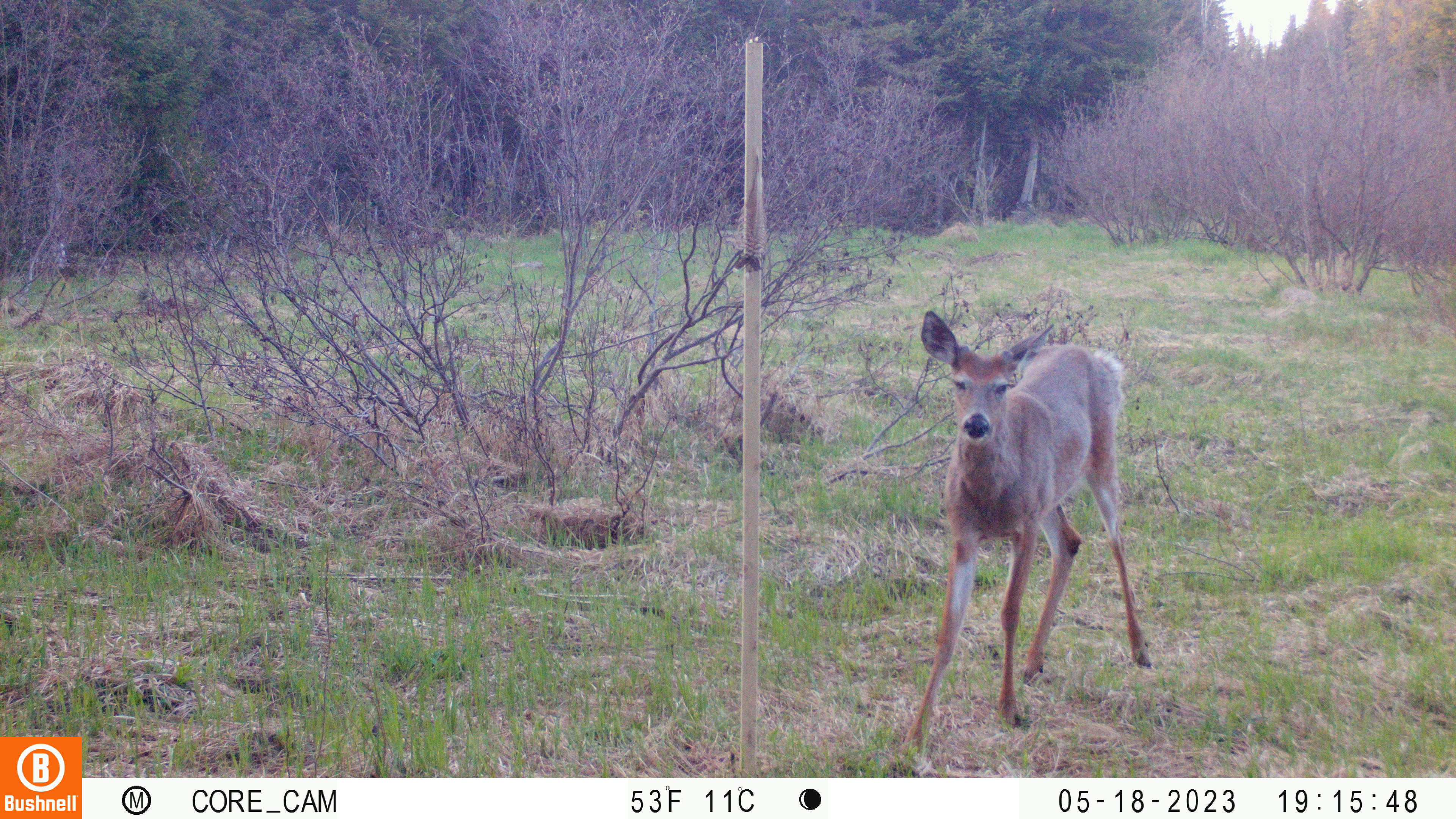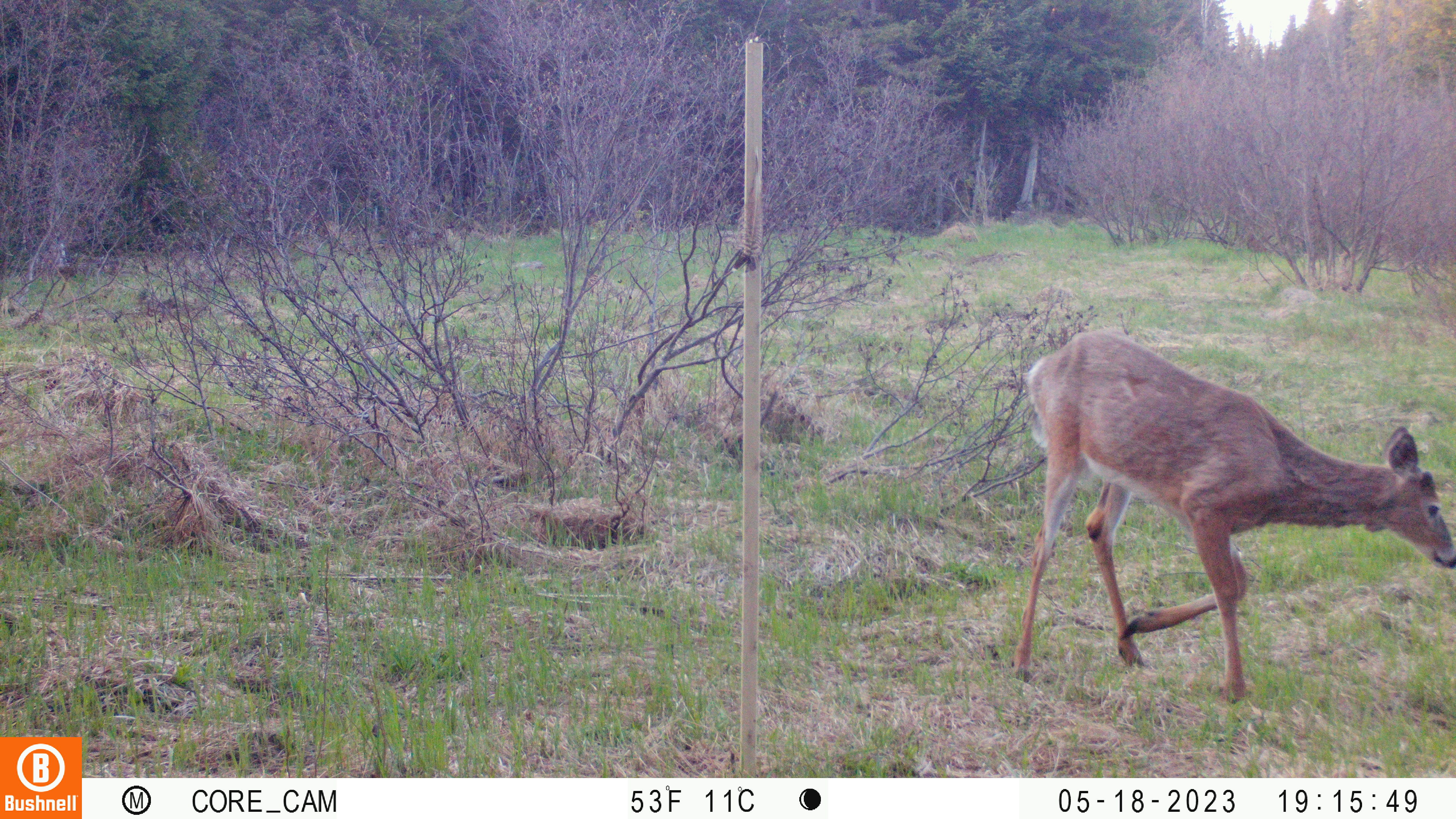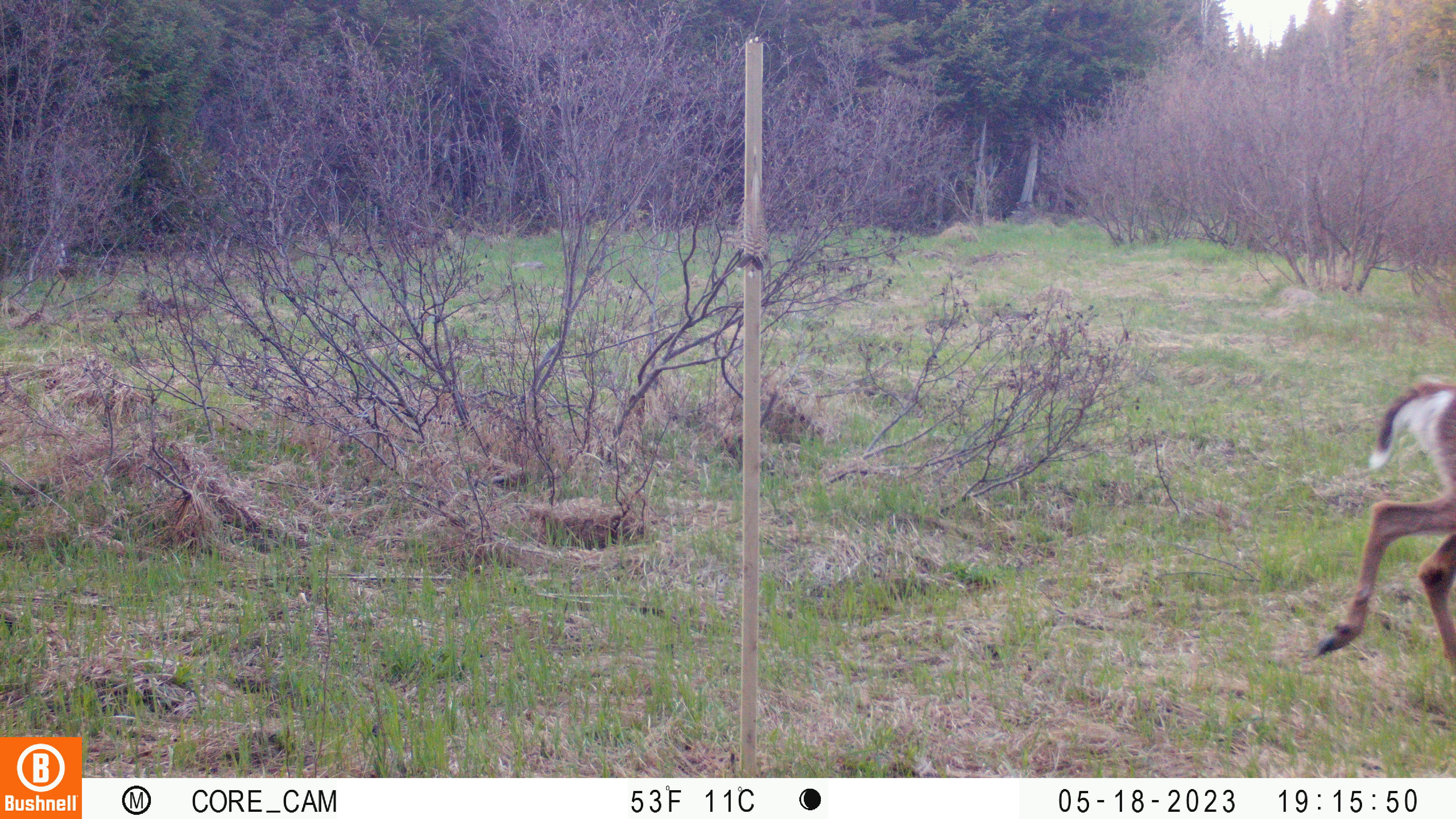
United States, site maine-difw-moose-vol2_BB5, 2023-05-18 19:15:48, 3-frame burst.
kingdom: Animalia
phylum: Chordata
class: Mammalia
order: Artiodactyla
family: Cervidae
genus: Odocoileus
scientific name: Odocoileus virginianus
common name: white-tailed deer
White-tailed deer (Odocoileus virginianus).